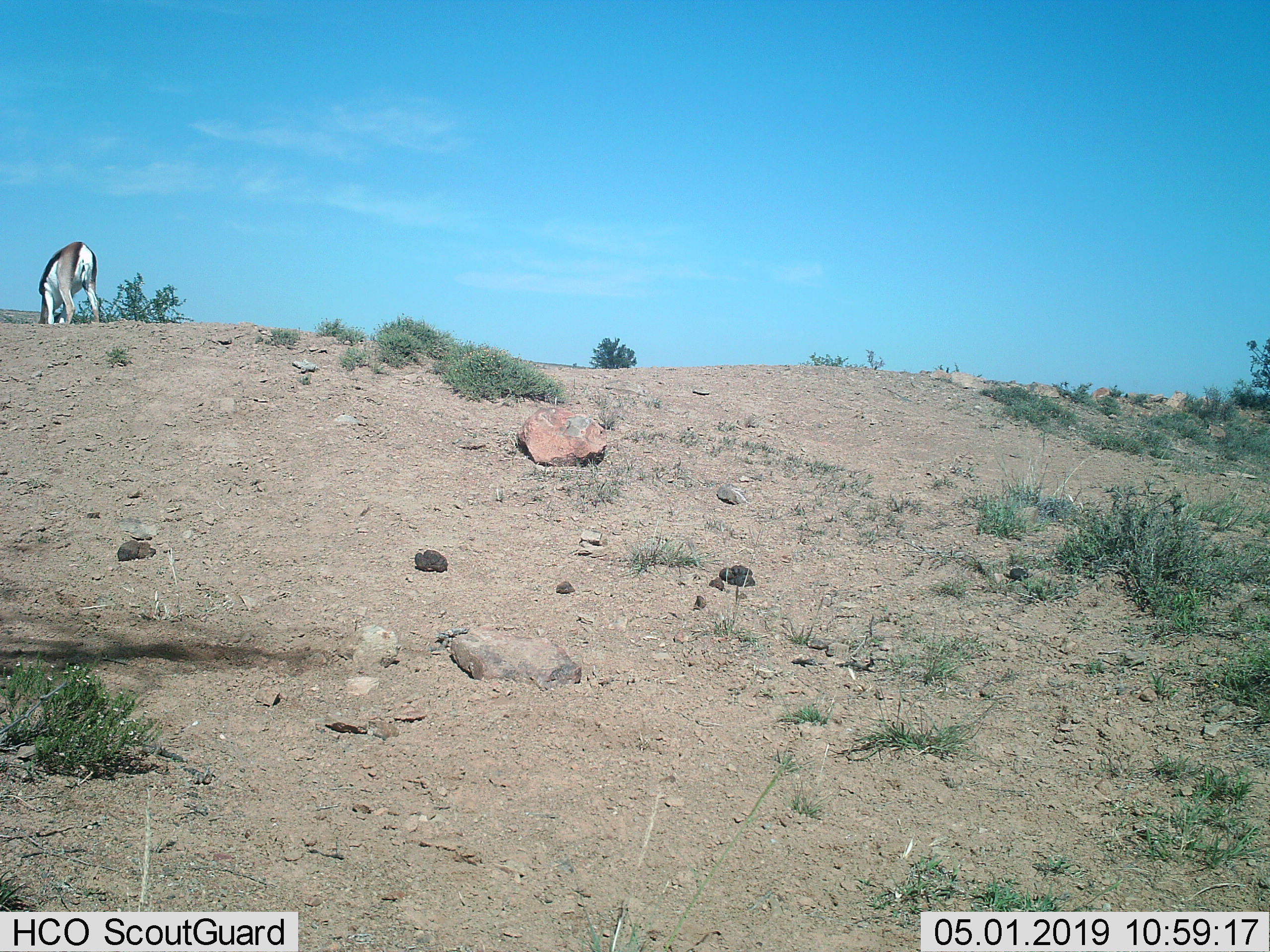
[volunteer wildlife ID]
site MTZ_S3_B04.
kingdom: Animalia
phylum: Chordata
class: Mammalia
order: Artiodactyla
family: Bovidae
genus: Antidorcas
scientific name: Antidorcas marsupialis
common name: springbok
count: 1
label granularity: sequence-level